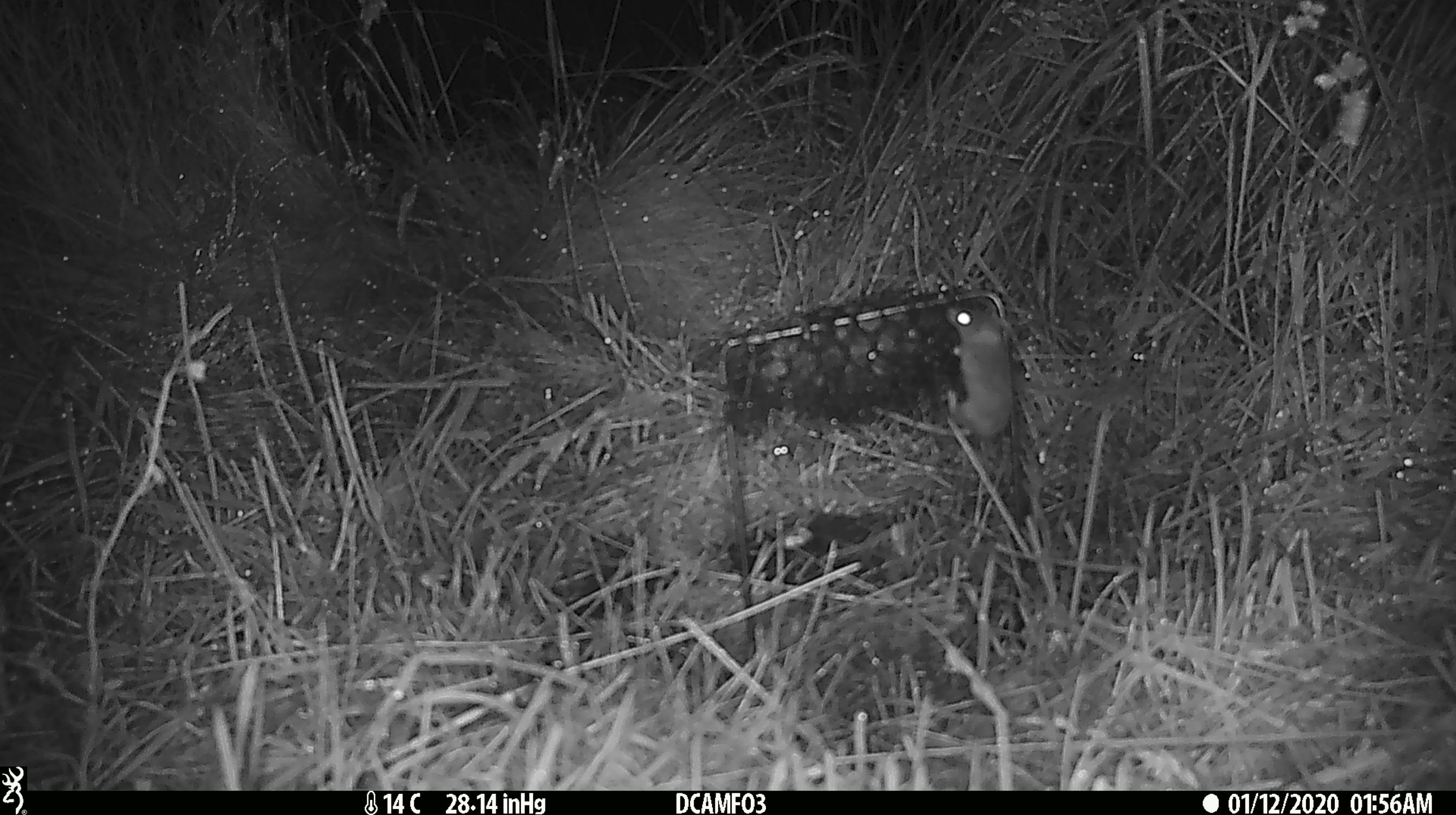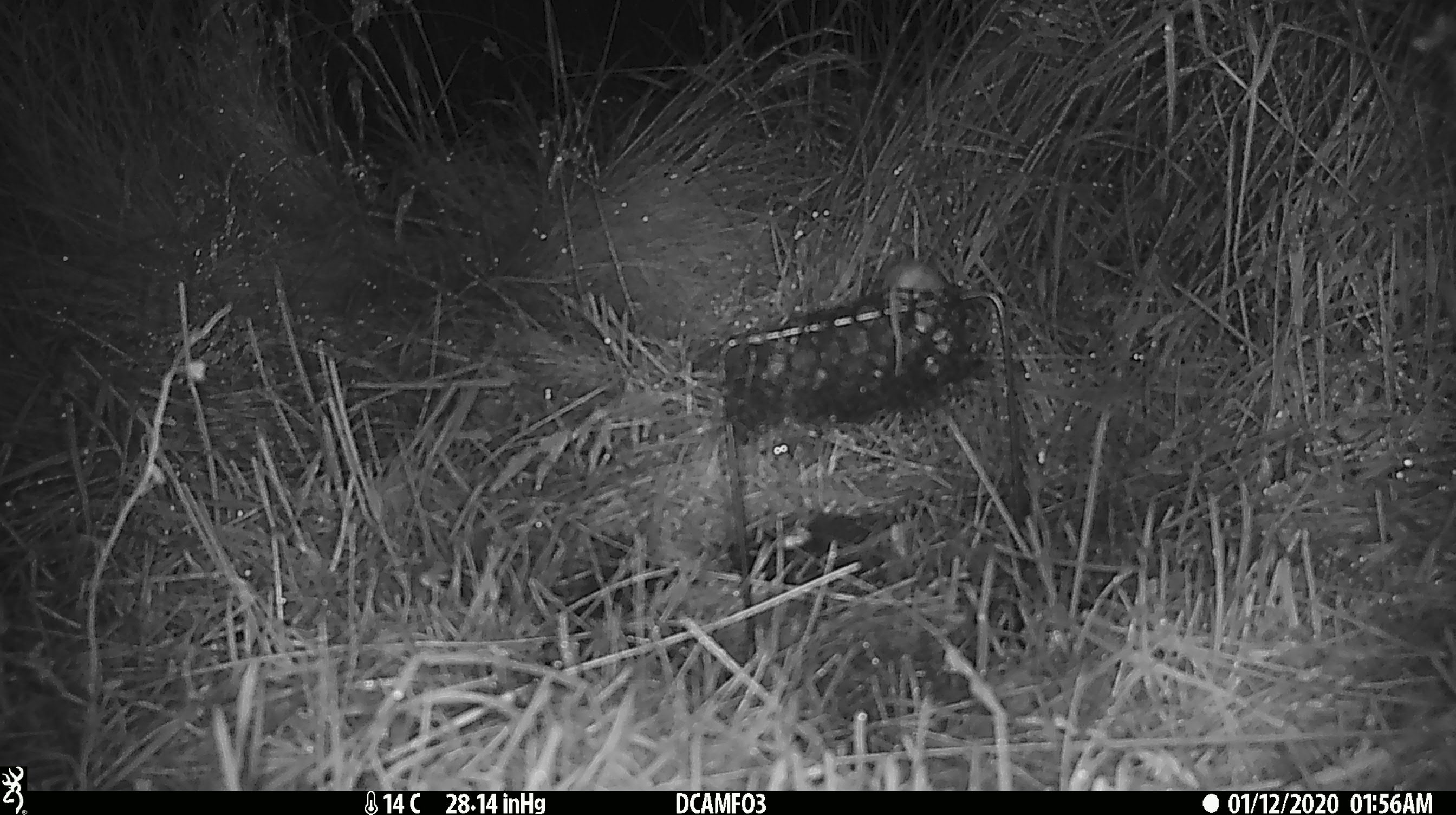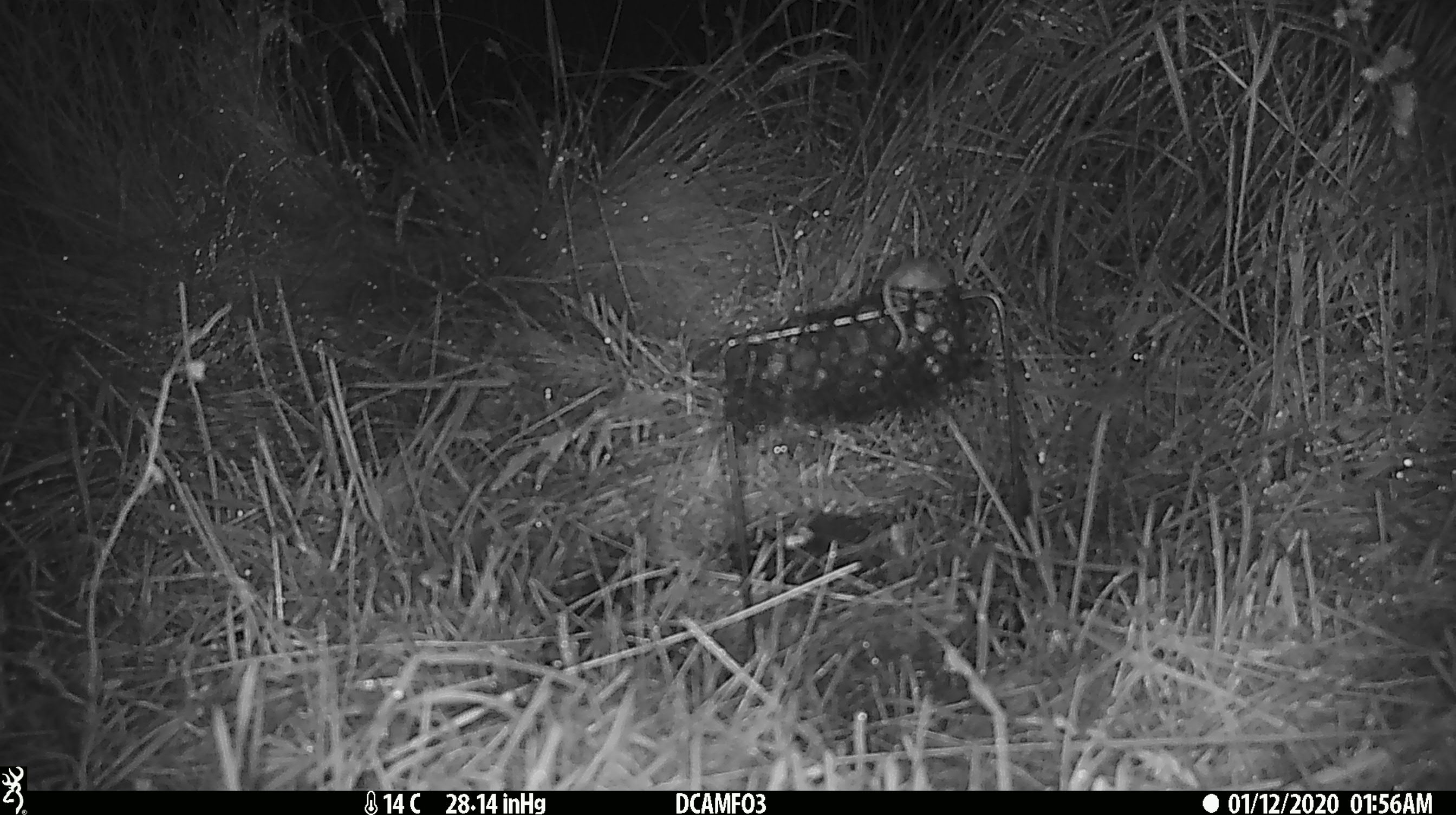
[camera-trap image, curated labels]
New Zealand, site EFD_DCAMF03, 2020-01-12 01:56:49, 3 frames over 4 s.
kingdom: Animalia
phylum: Chordata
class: Mammalia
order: Rodentia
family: Muridae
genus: Mus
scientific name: Mus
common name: mouse